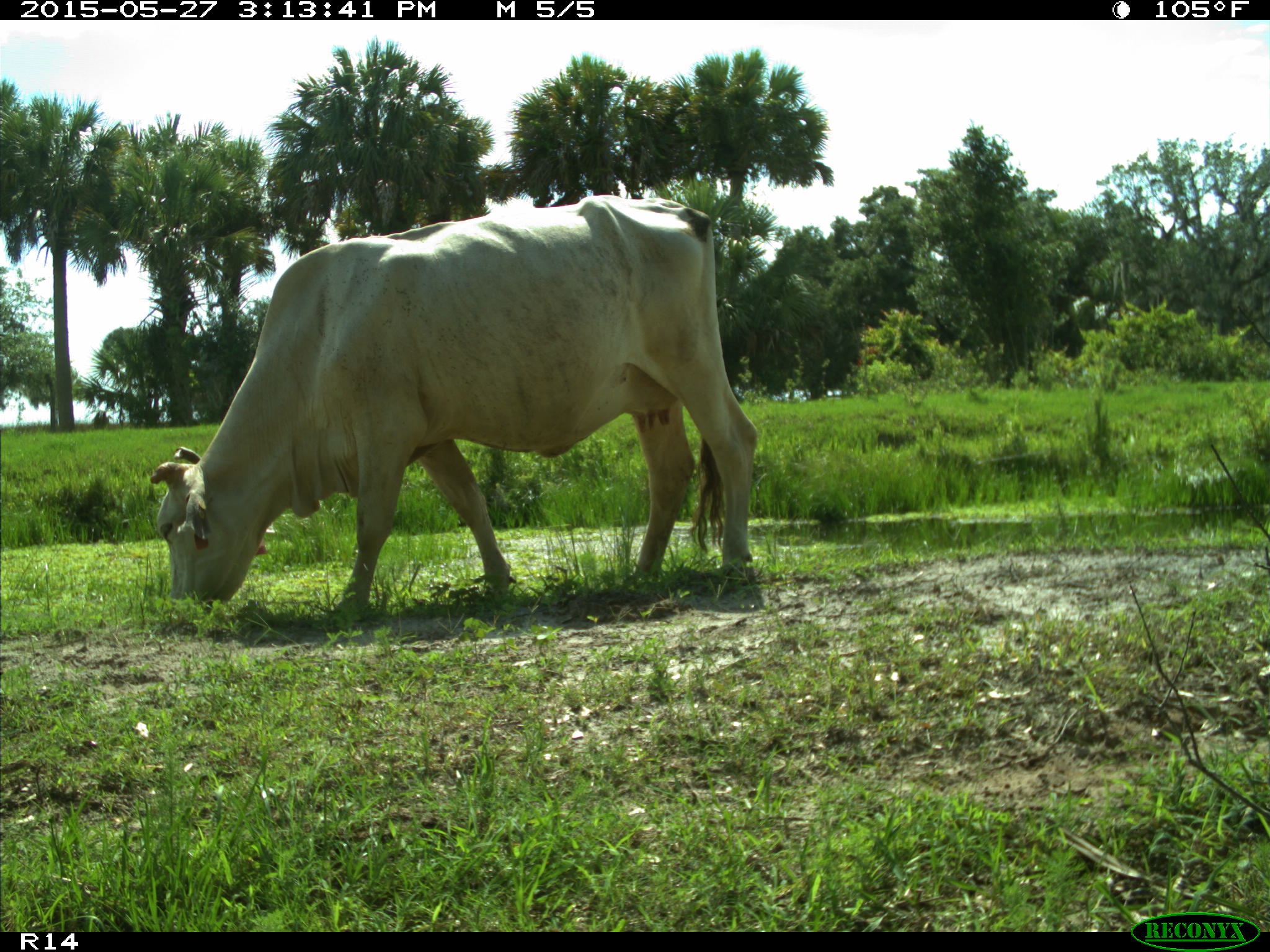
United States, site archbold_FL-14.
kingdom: Animalia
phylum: Chordata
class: Mammalia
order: Artiodactyla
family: Bovidae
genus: Bos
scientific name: Bos taurus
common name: domestic cow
Bos taurus (domestic cow).